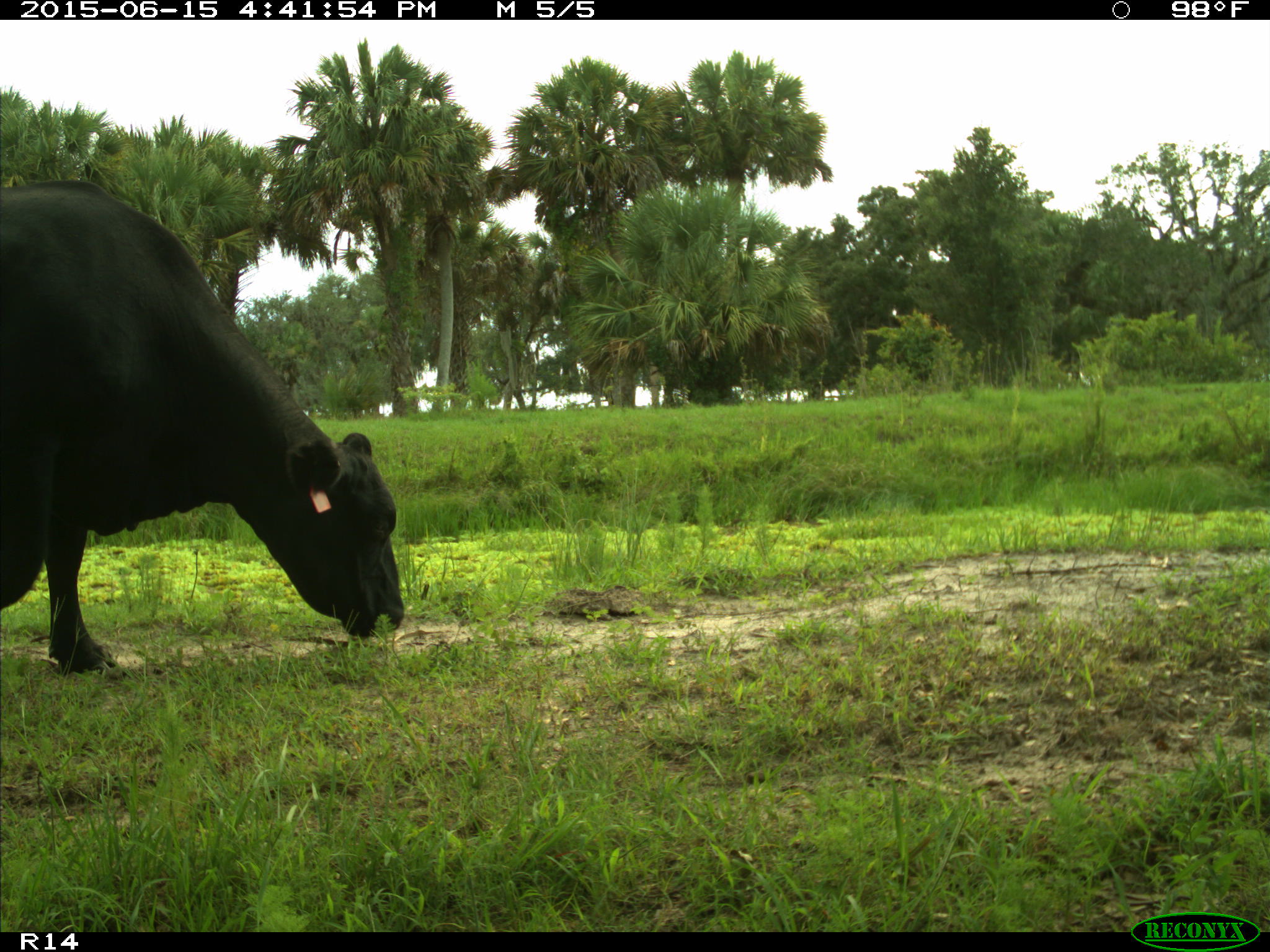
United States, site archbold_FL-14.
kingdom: Animalia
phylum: Chordata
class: Mammalia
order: Artiodactyla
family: Bovidae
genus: Bos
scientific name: Bos taurus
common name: domestic cow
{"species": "Bos taurus (domestic cow)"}